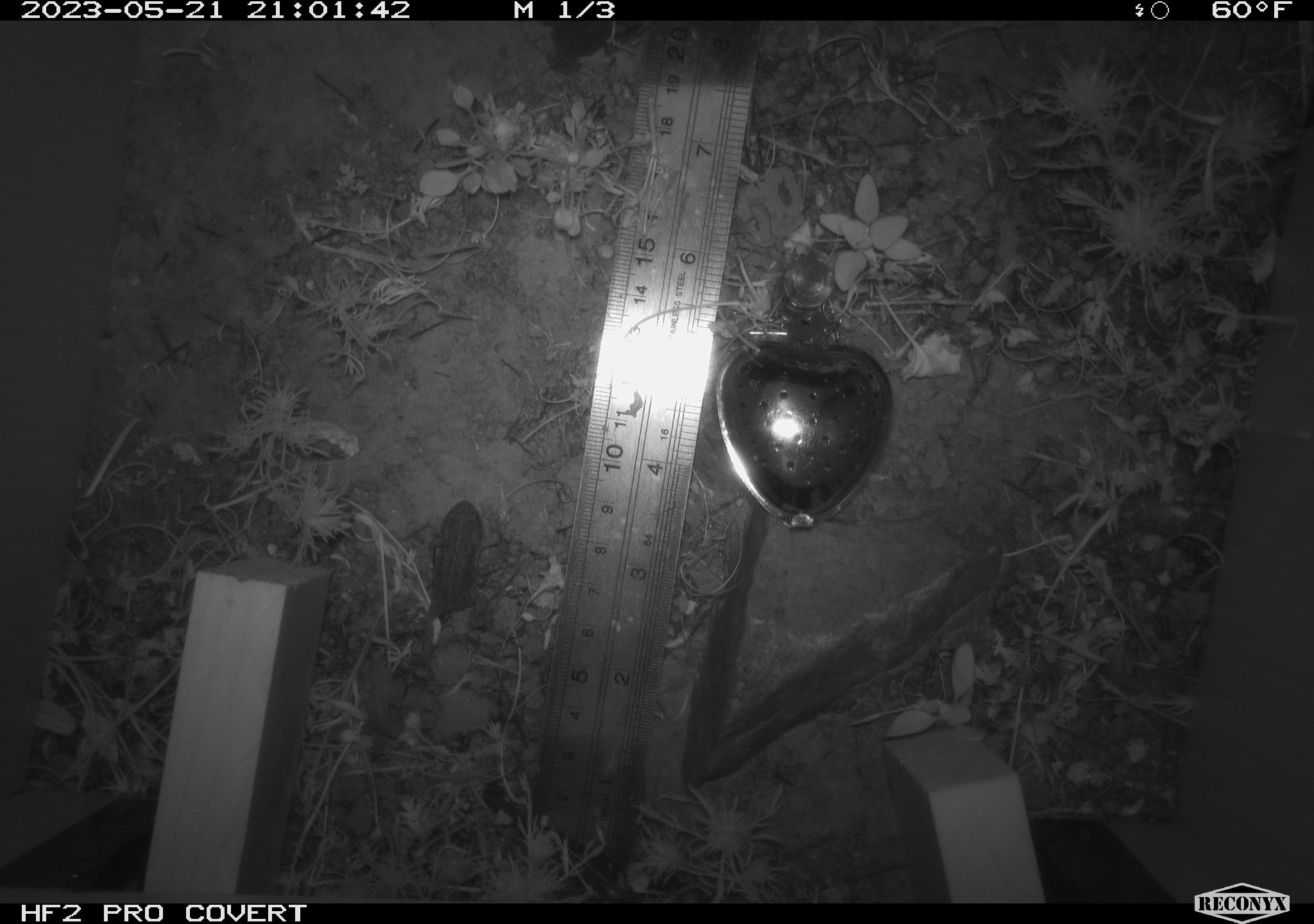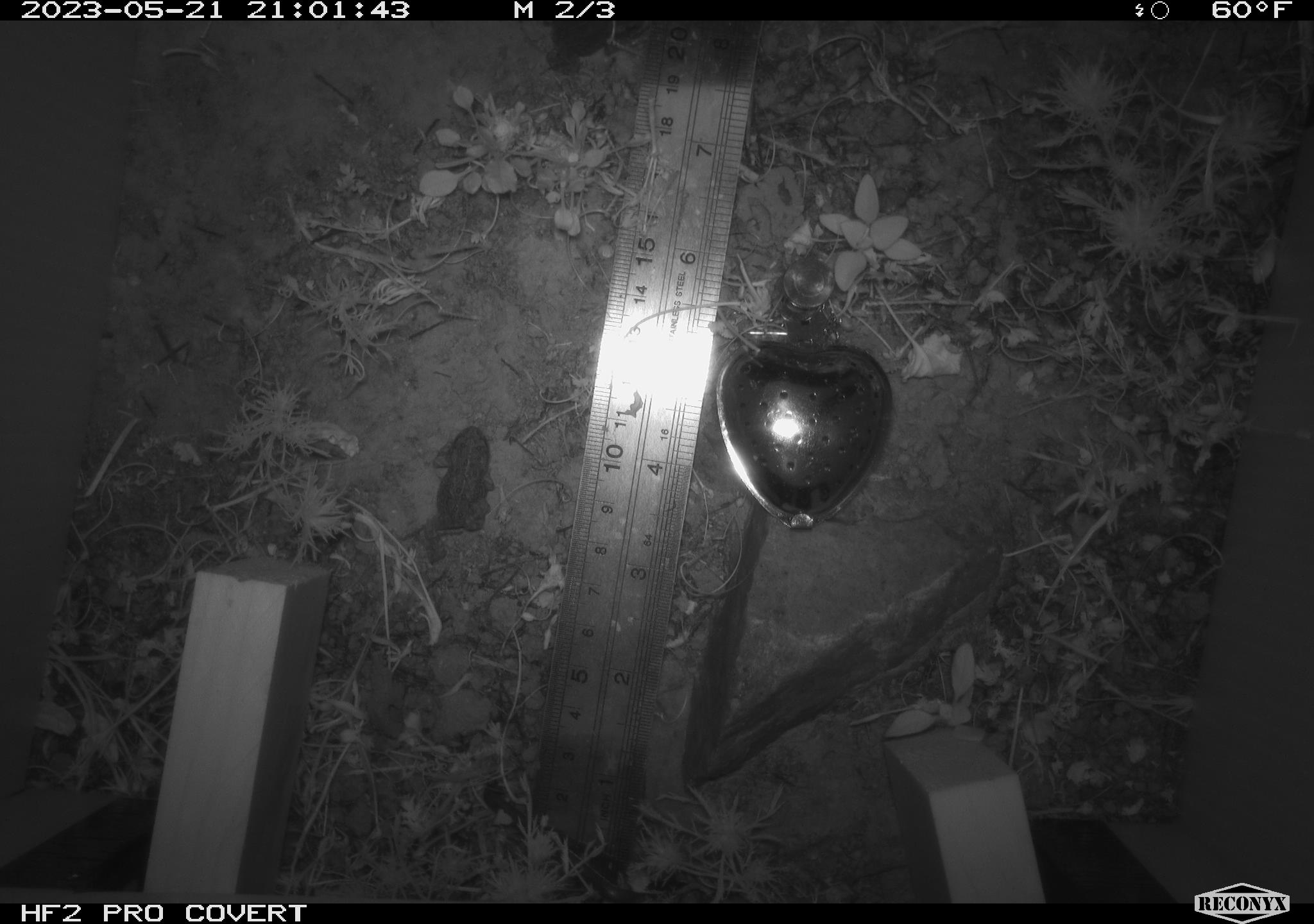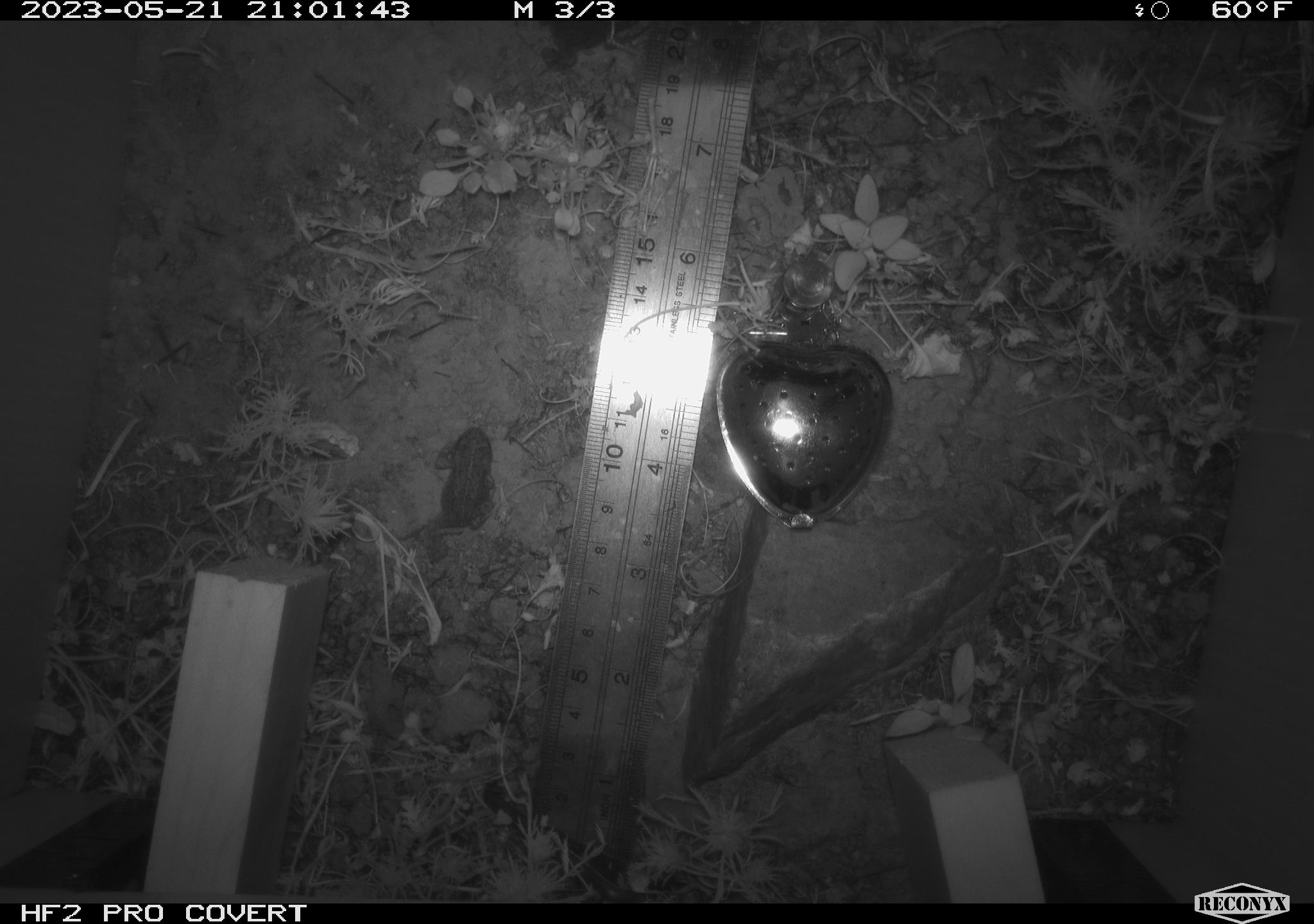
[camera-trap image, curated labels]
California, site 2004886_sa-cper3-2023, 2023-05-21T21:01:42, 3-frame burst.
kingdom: Animalia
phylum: Chordata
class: Amphibia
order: Anura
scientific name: Anura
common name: frogs